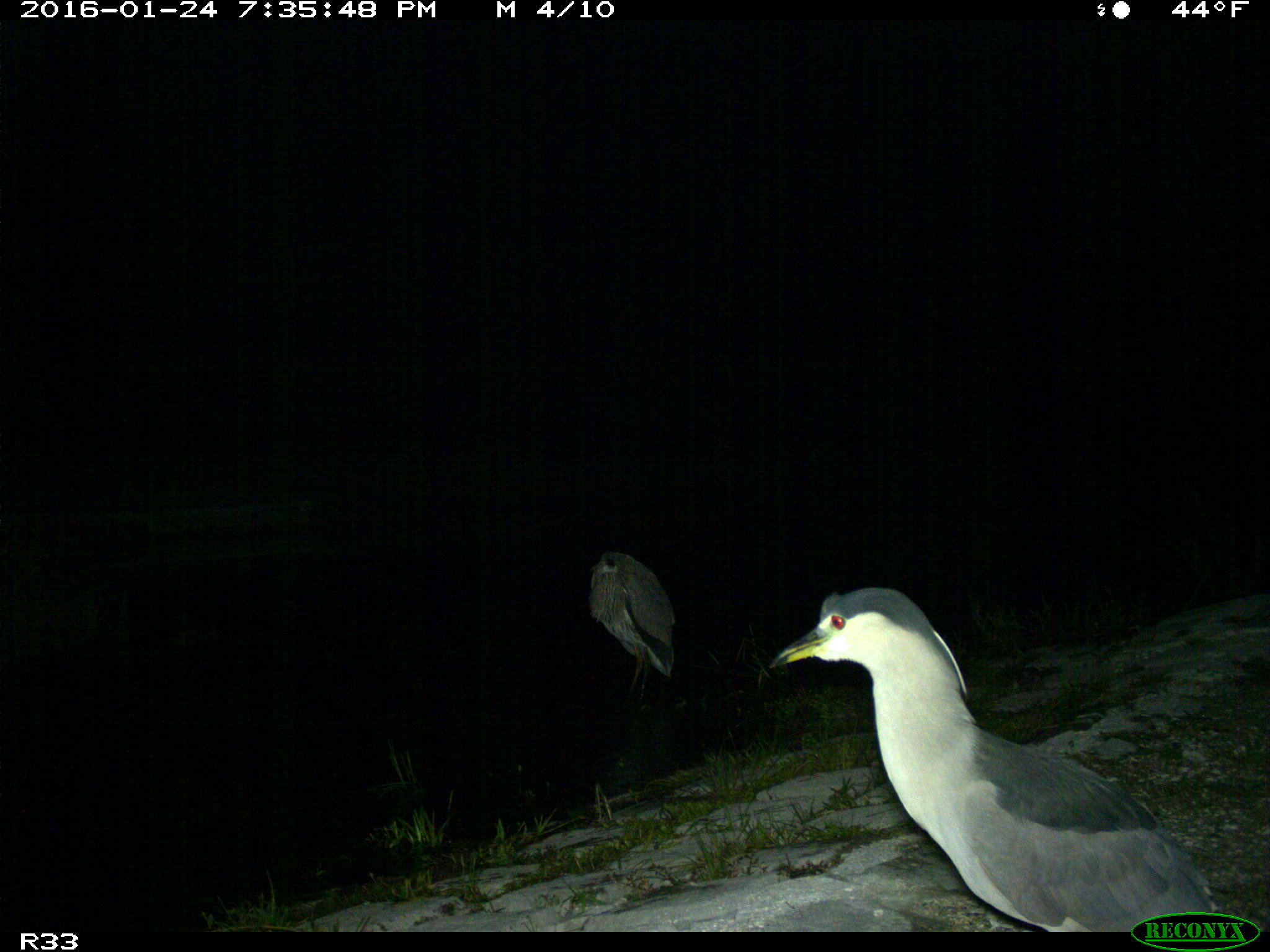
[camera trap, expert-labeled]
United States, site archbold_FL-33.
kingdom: Animalia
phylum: Chordata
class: Aves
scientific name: Aves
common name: birds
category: unidentified bird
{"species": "unidentified bird (birds) (Aves)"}